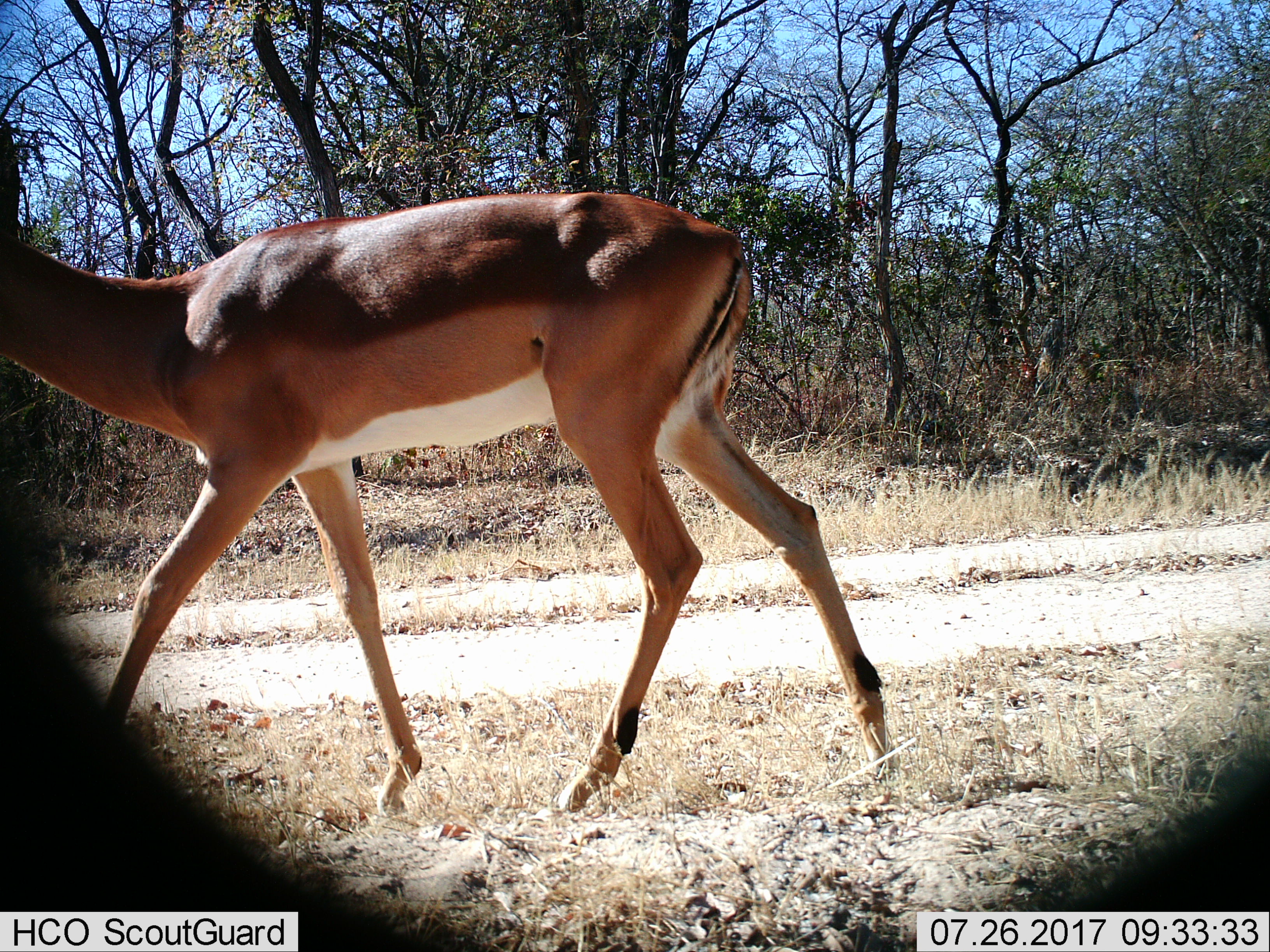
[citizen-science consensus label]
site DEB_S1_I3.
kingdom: Animalia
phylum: Chordata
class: Mammalia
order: Artiodactyla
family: Bovidae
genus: Aepyceros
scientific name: Aepyceros melampus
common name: impala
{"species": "impala (Aepyceros melampus)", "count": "1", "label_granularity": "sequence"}